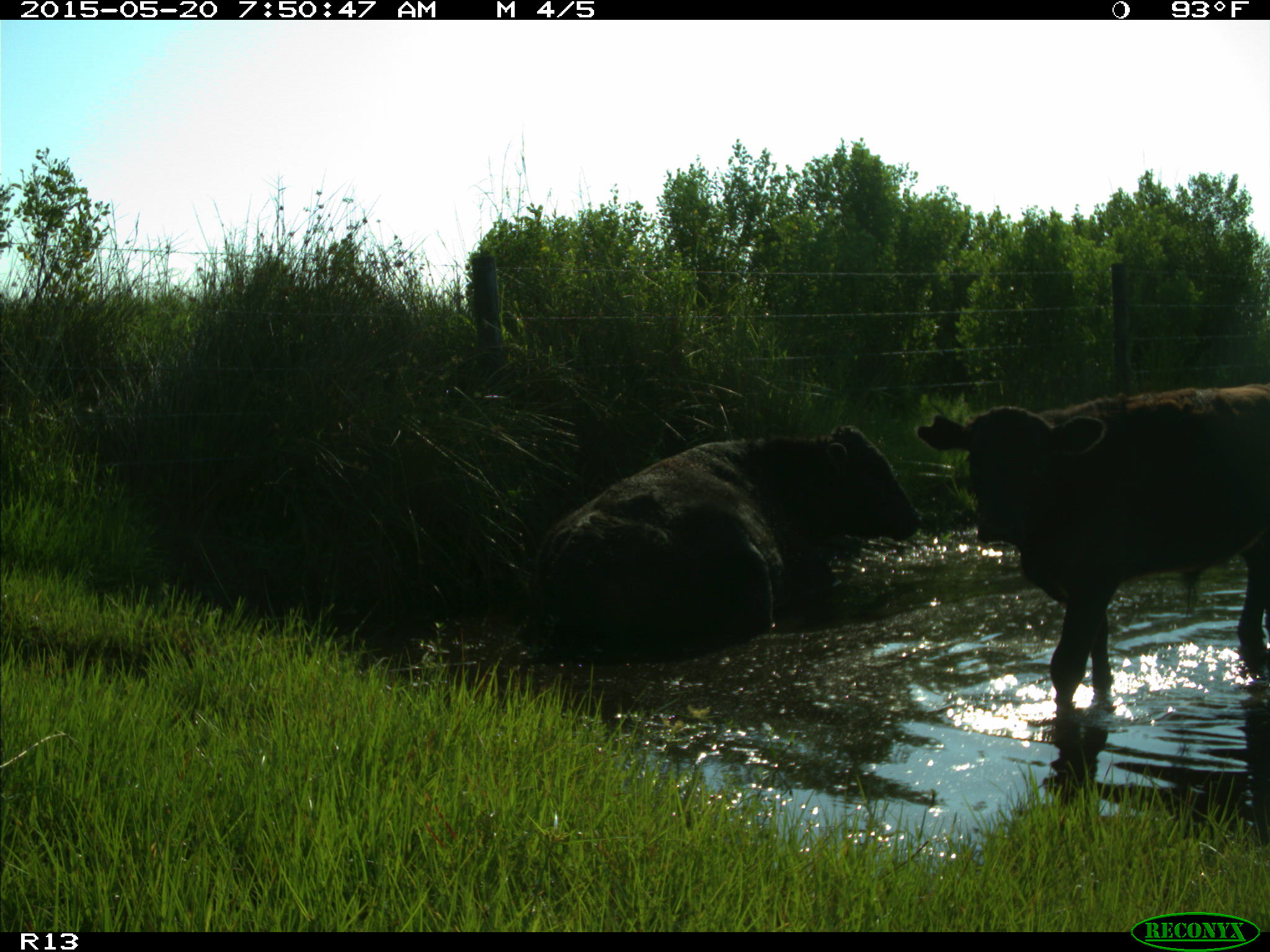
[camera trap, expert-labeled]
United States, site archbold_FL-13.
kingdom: Animalia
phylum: Chordata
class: Mammalia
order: Artiodactyla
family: Bovidae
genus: Bos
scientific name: Bos taurus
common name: domestic cow